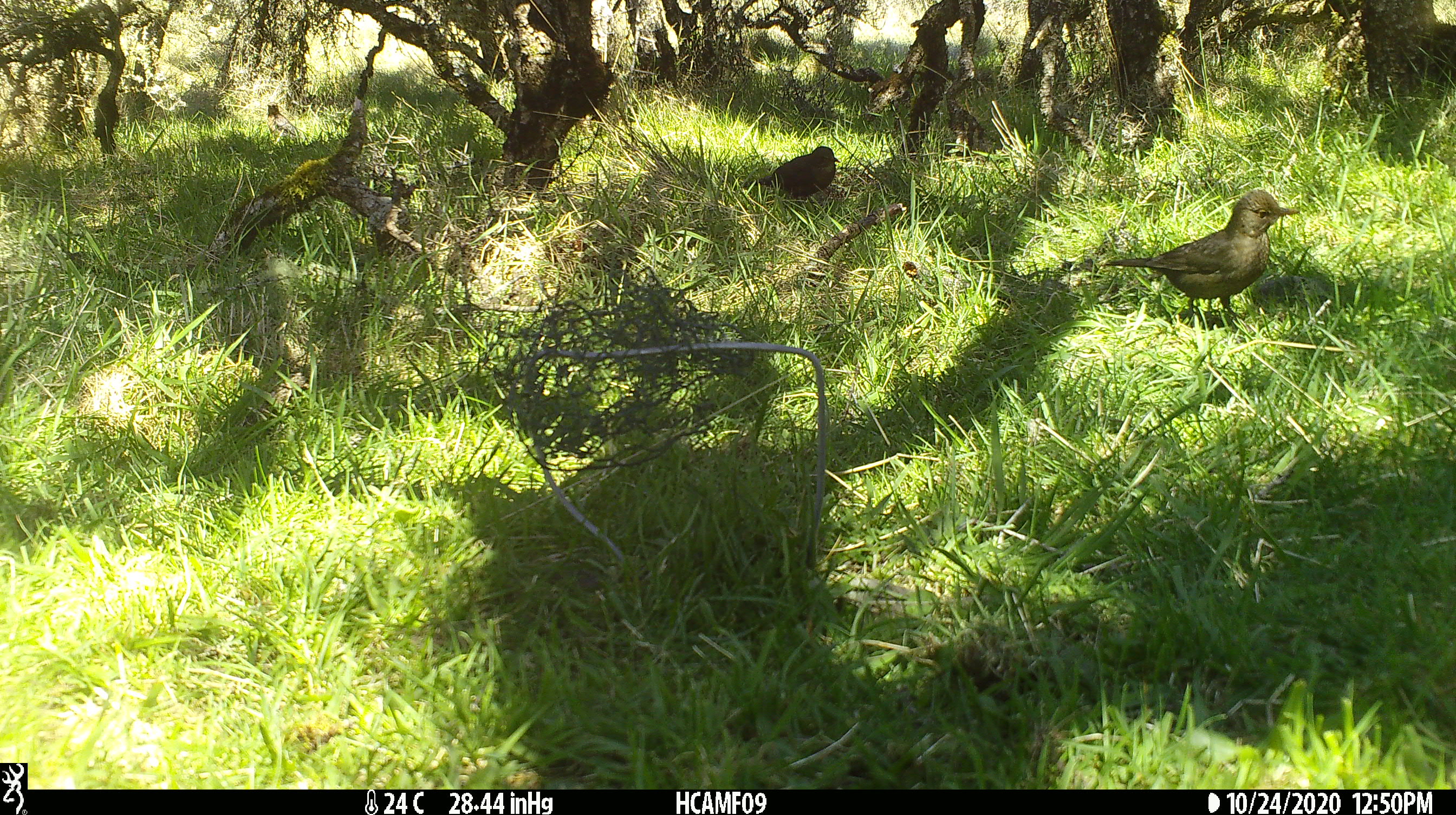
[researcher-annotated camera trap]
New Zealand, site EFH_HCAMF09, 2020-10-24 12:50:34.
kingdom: Animalia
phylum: Chordata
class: Aves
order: Passeriformes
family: Turdidae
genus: Turdus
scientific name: Turdus merula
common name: eurasian blackbird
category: blackbird